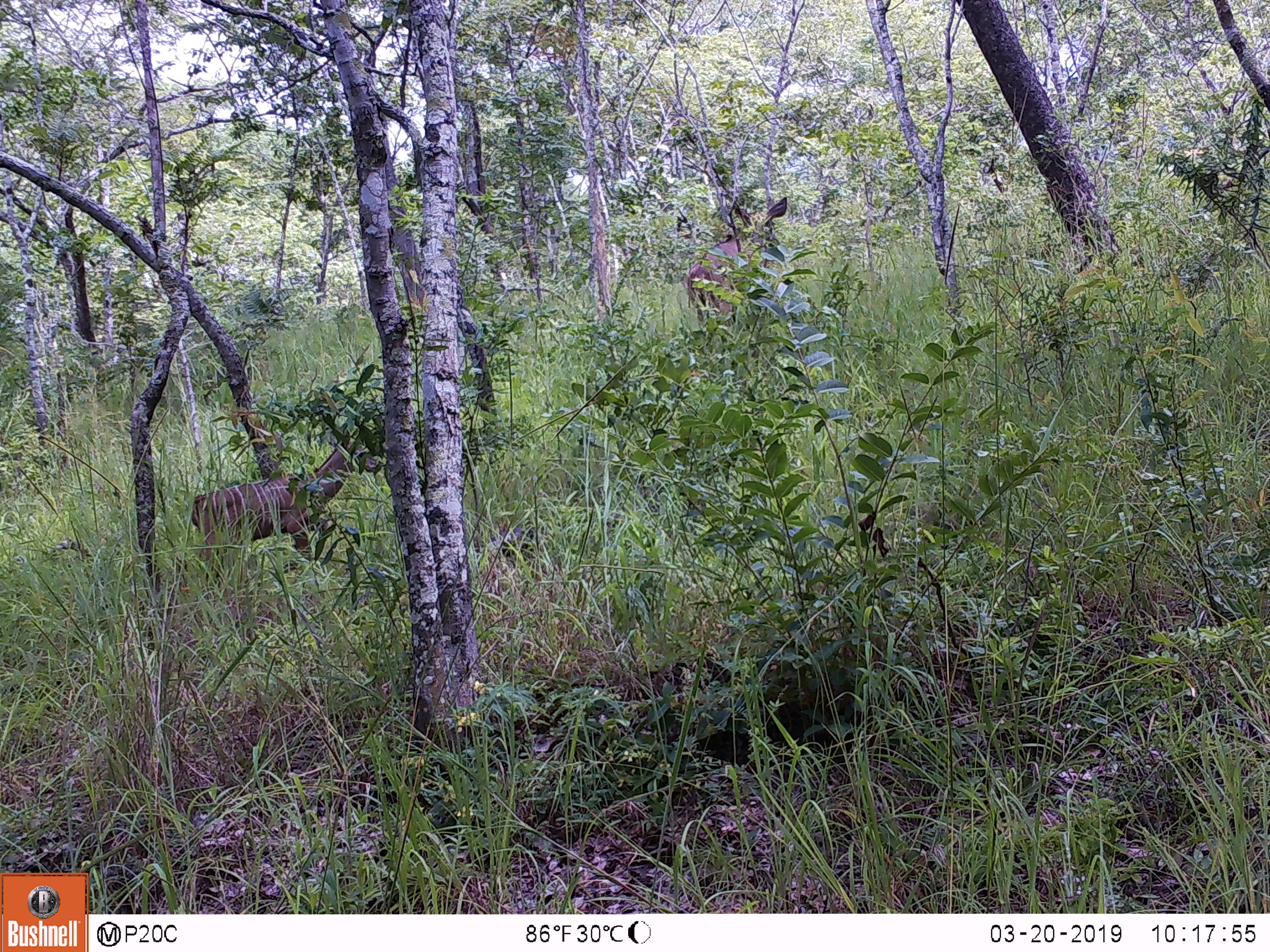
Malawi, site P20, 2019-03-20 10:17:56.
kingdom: Animalia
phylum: Chordata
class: Mammalia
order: Artiodactyla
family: Bovidae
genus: Tragelaphus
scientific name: Tragelaphus strepsiceros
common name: greater kudu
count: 2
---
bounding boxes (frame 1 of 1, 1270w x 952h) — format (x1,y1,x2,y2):
greater kudu: (186,435,386,618); (685,193,795,362)